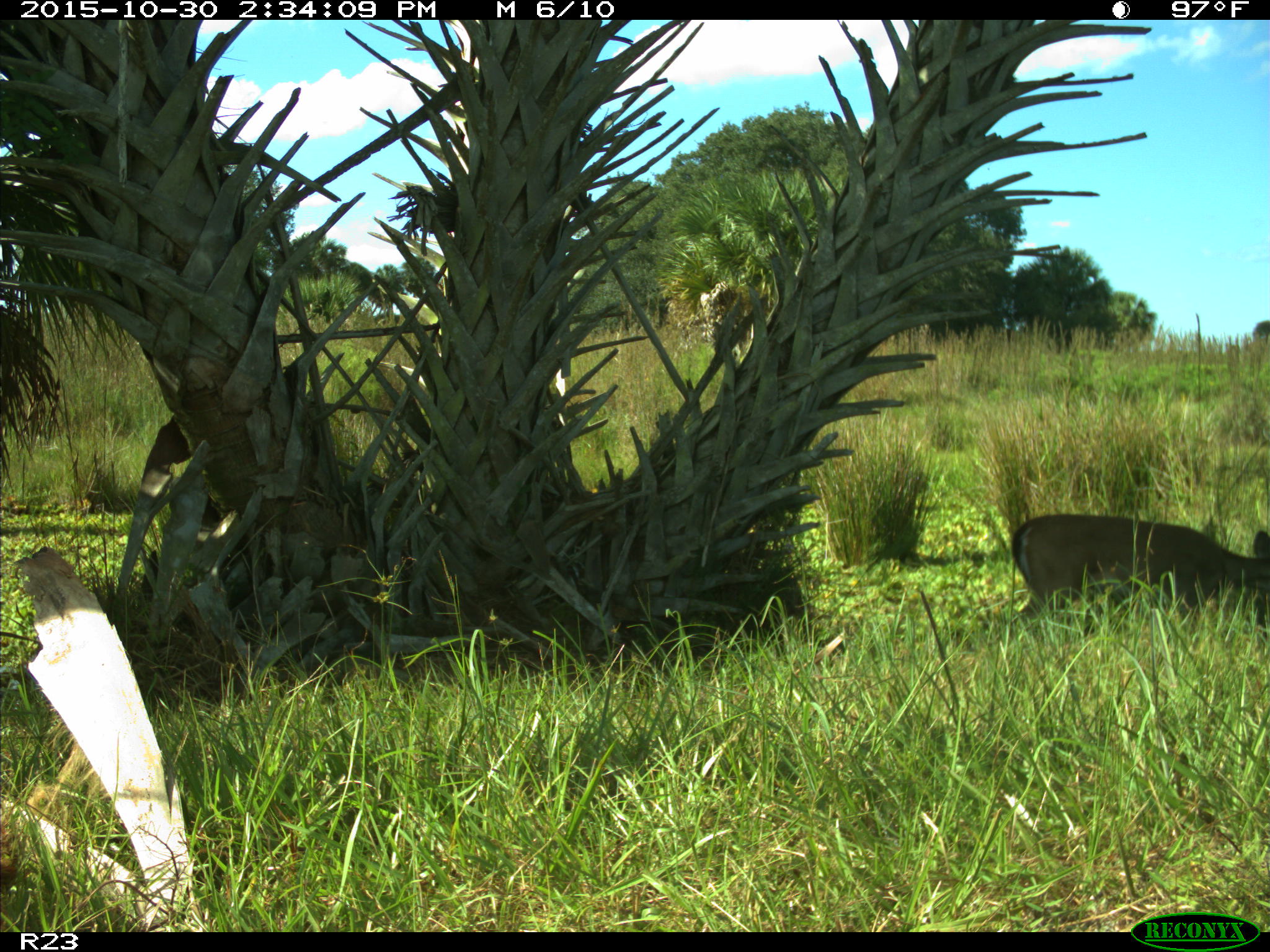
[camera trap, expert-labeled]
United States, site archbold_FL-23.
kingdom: Animalia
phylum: Chordata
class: Mammalia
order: Artiodactyla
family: Cervidae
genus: Odocoileus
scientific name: Odocoileus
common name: deer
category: unidentified deer